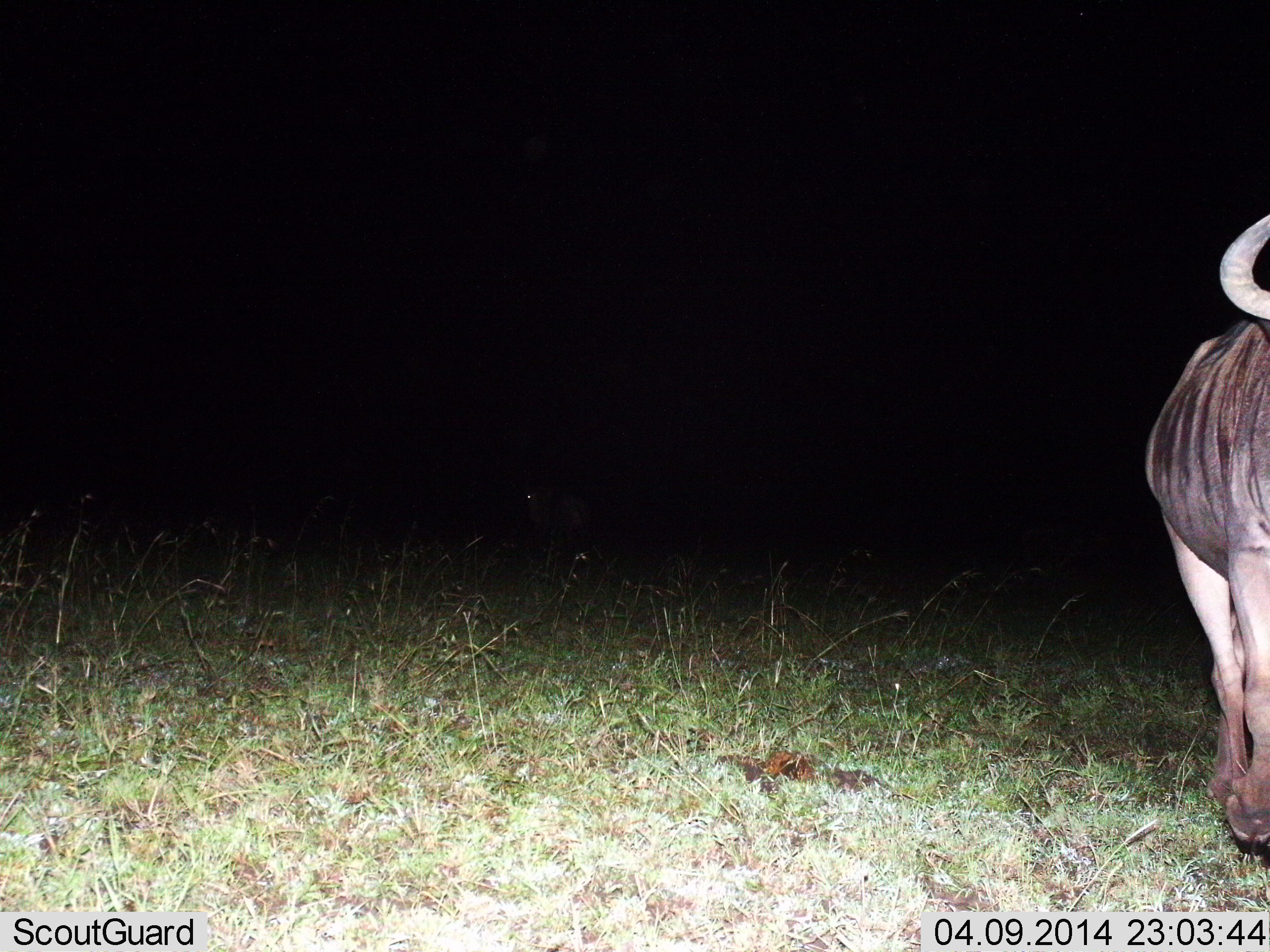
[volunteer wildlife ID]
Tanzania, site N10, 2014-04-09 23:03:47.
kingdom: Animalia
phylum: Chordata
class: Mammalia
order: Artiodactyla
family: Bovidae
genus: Connochaetes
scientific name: Connochaetes taurinus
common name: blue wildebeest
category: wildebeest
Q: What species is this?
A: Wildebeest (blue wildebeest) (Connochaetes taurinus).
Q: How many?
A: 1.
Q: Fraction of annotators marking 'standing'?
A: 60%.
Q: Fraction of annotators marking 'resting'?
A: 0%.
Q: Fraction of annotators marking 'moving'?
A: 40%.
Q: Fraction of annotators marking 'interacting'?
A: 0%.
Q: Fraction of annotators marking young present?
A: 0%.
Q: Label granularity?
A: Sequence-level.